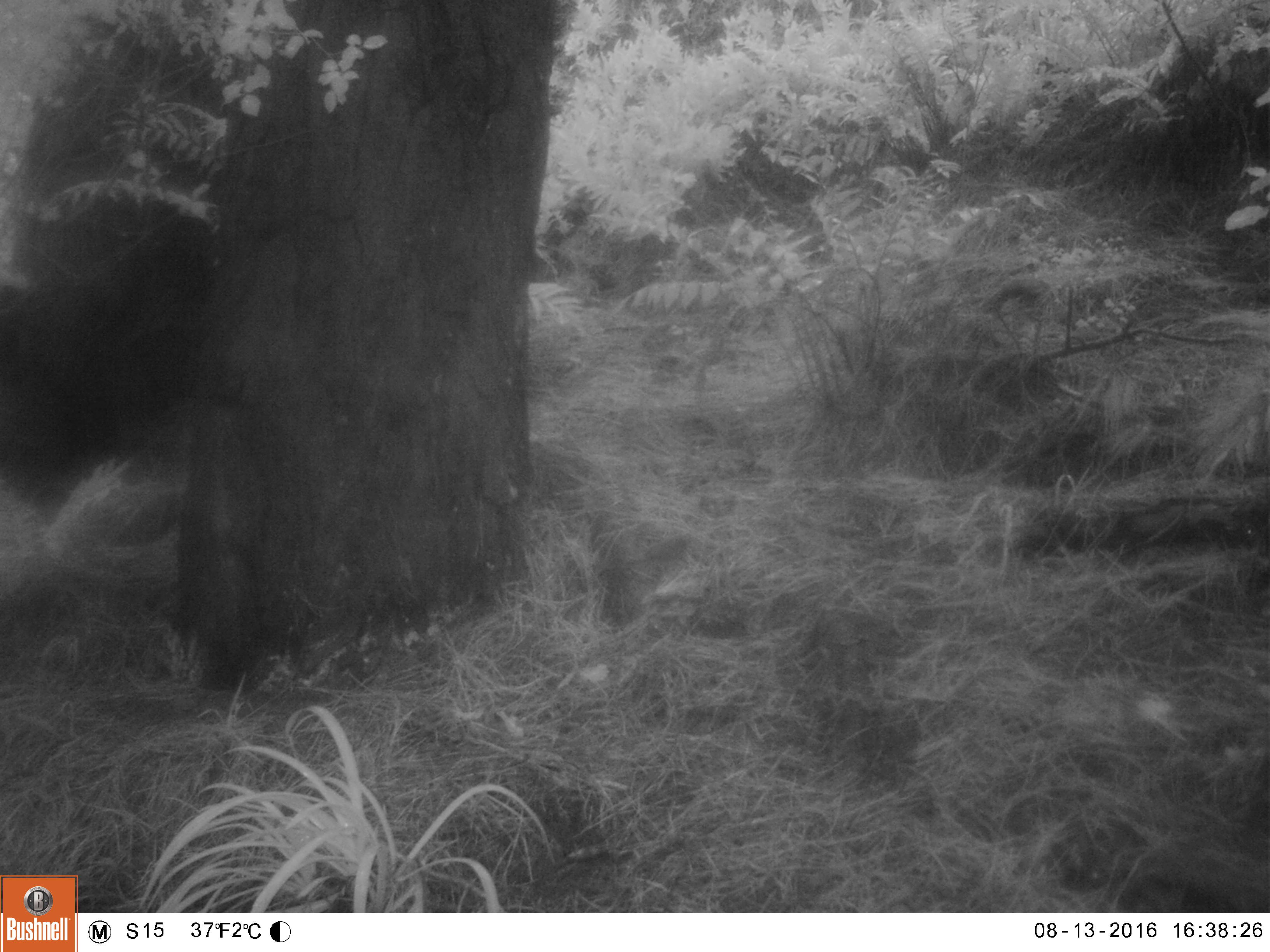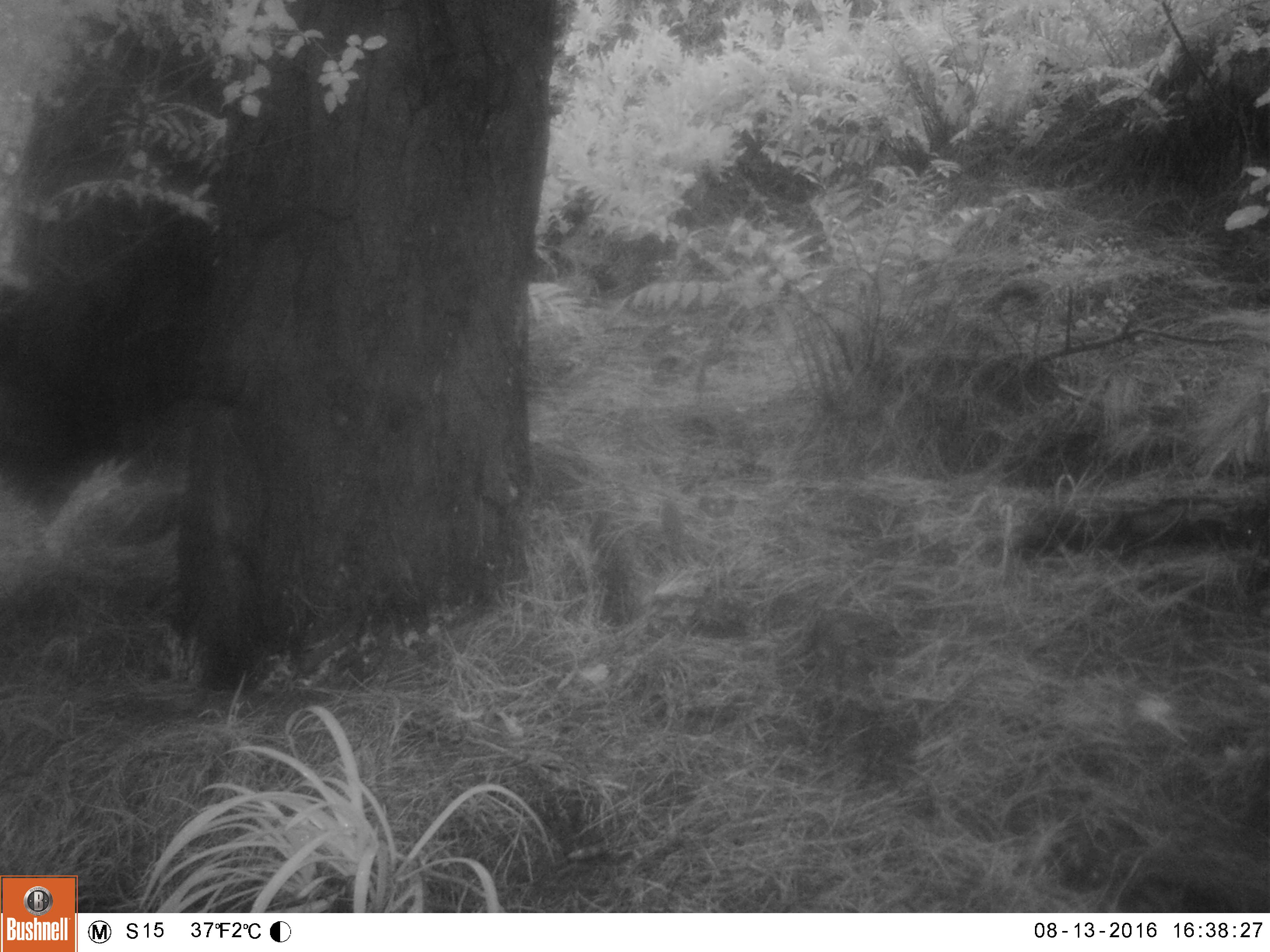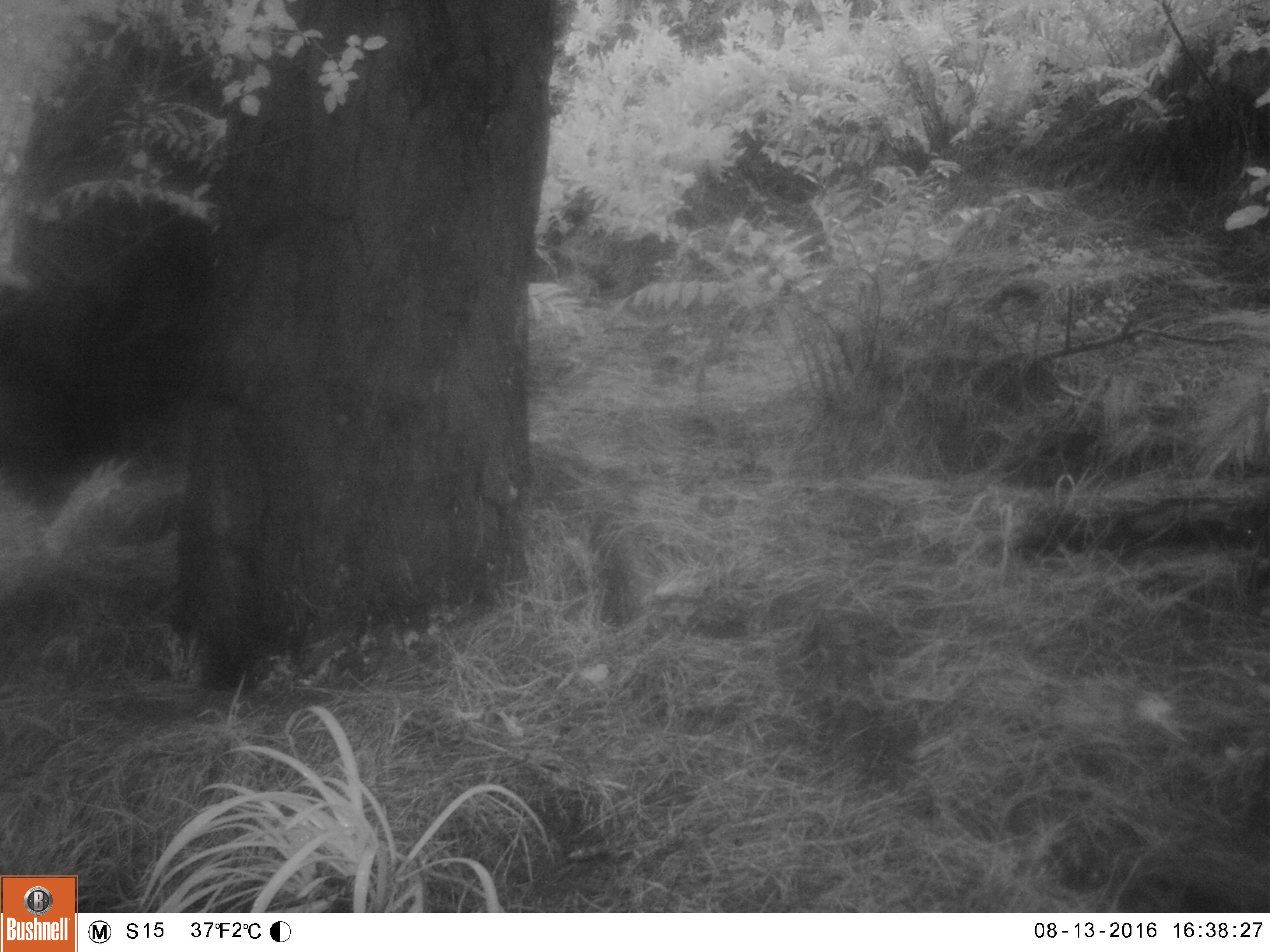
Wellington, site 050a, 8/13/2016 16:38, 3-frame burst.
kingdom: Animalia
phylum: Chordata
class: Aves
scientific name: Aves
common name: bird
Bird (Aves).